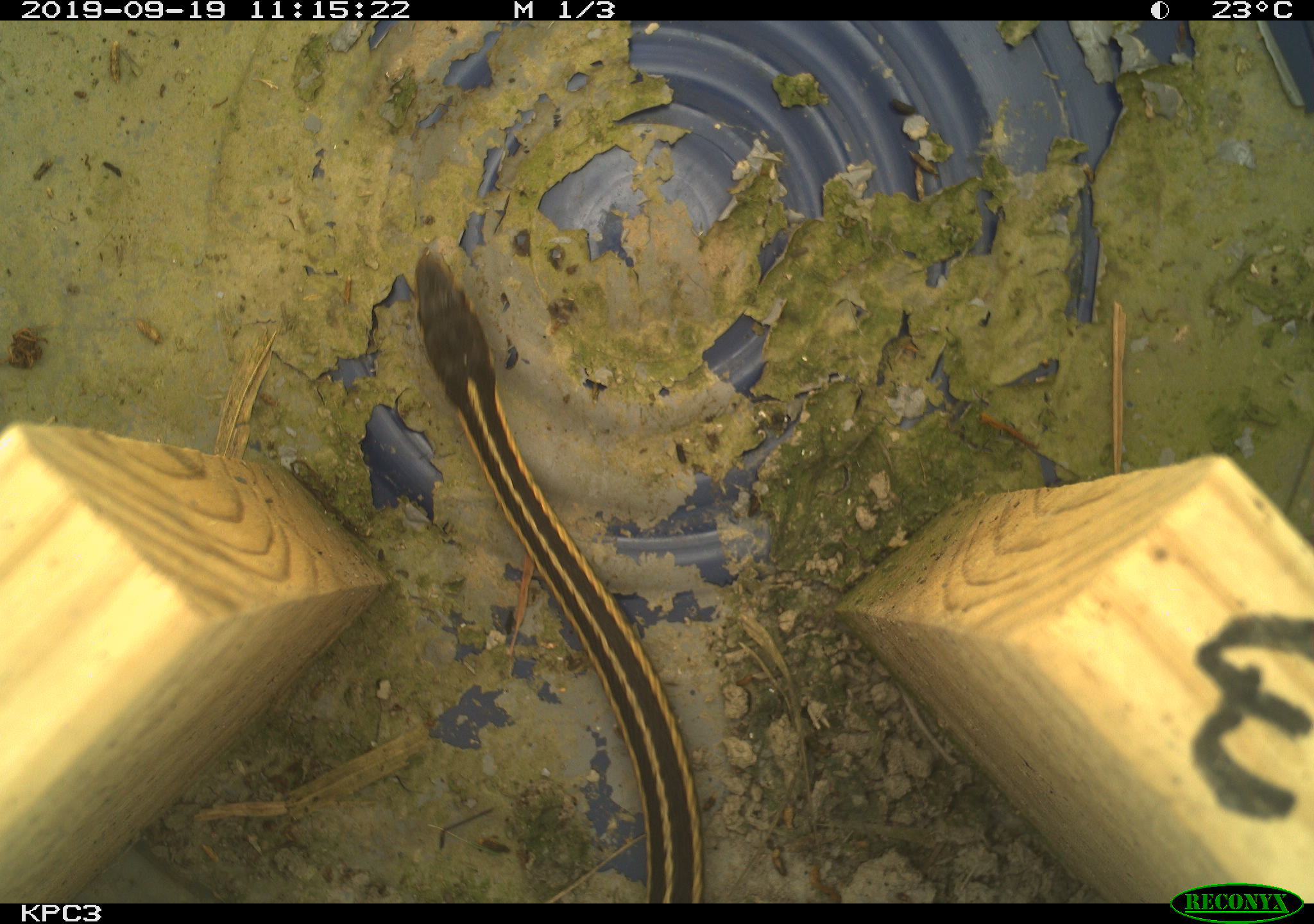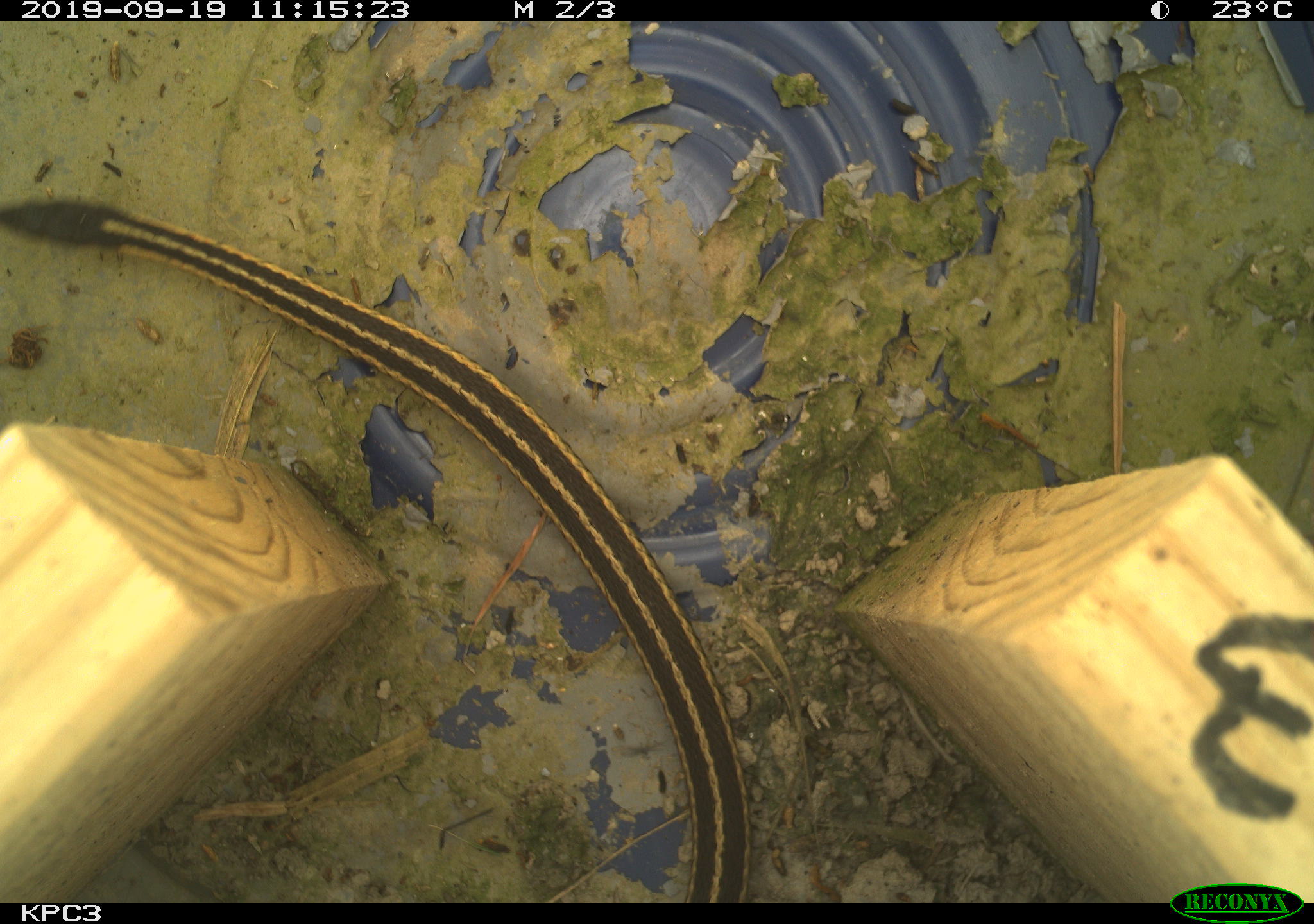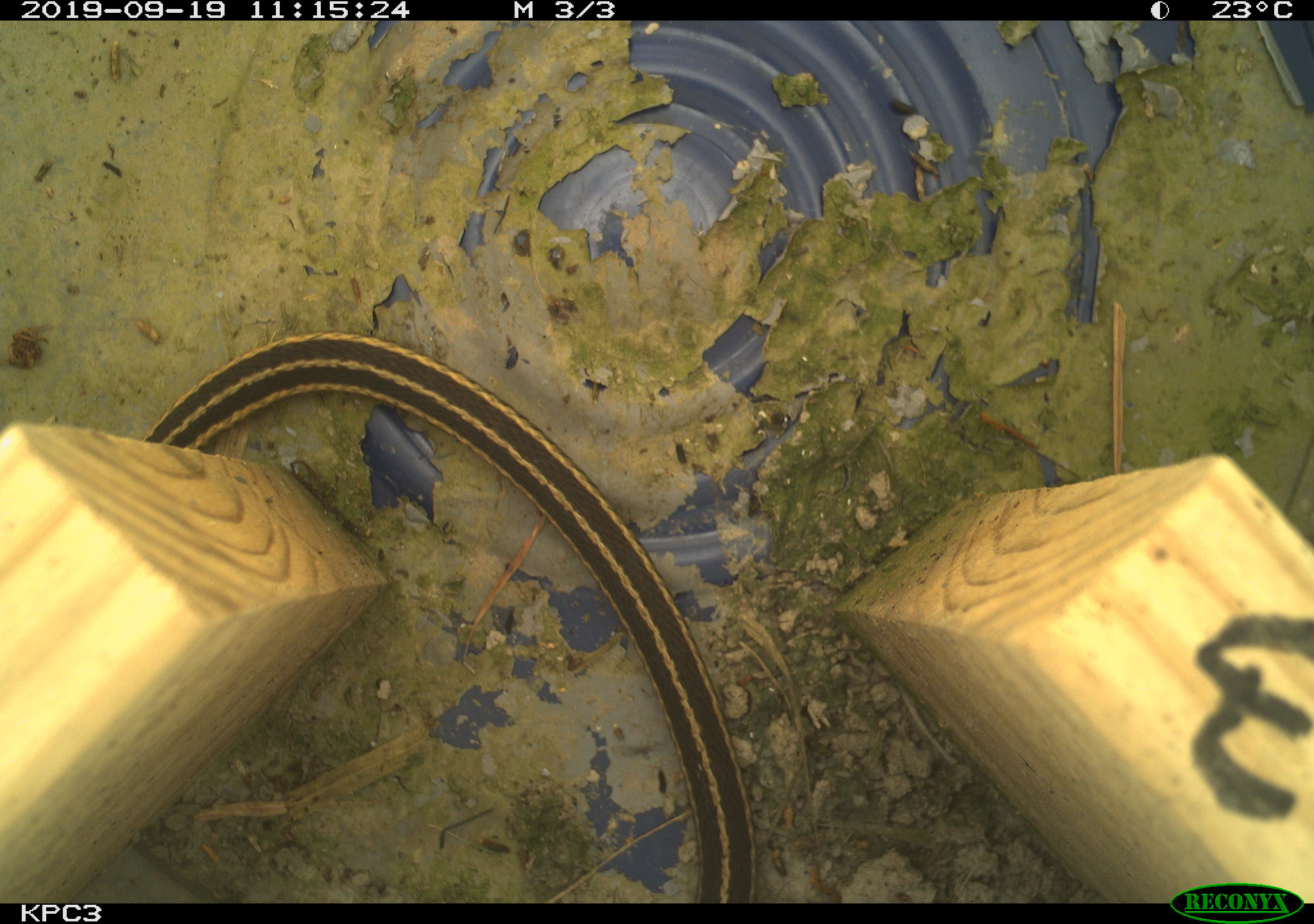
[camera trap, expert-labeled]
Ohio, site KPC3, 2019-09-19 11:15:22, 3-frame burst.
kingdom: Animalia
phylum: Chordata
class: Reptilia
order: Squamata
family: Colubridae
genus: Thamnophis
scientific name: Thamnophis sirtalis sirtalis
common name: eastern gartersnake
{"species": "eastern gartersnake (Thamnophis sirtalis sirtalis)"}